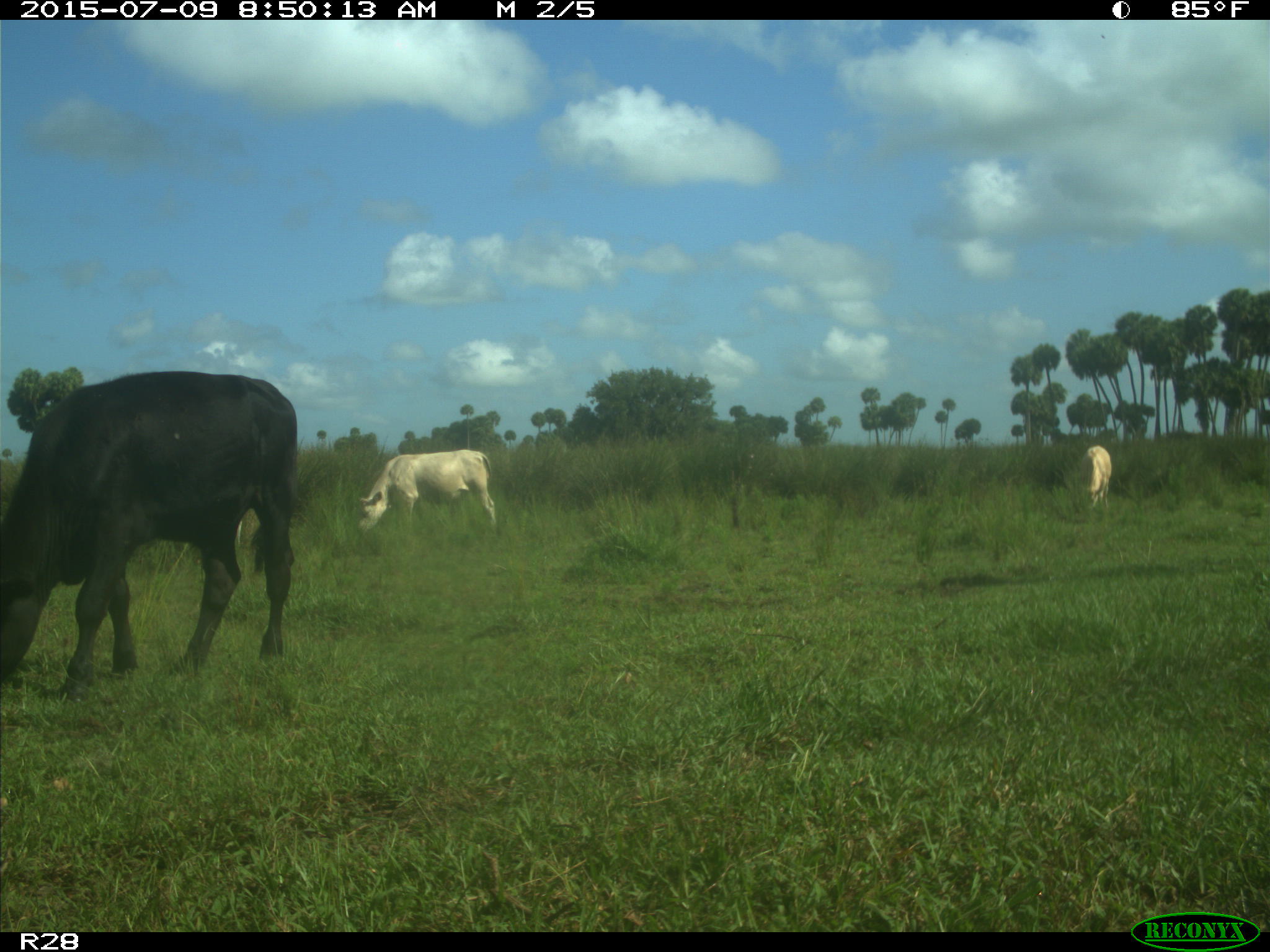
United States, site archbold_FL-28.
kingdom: Animalia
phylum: Chordata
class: Mammalia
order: Artiodactyla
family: Bovidae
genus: Bos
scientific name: Bos taurus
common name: domestic cow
Bos taurus (domestic cow).